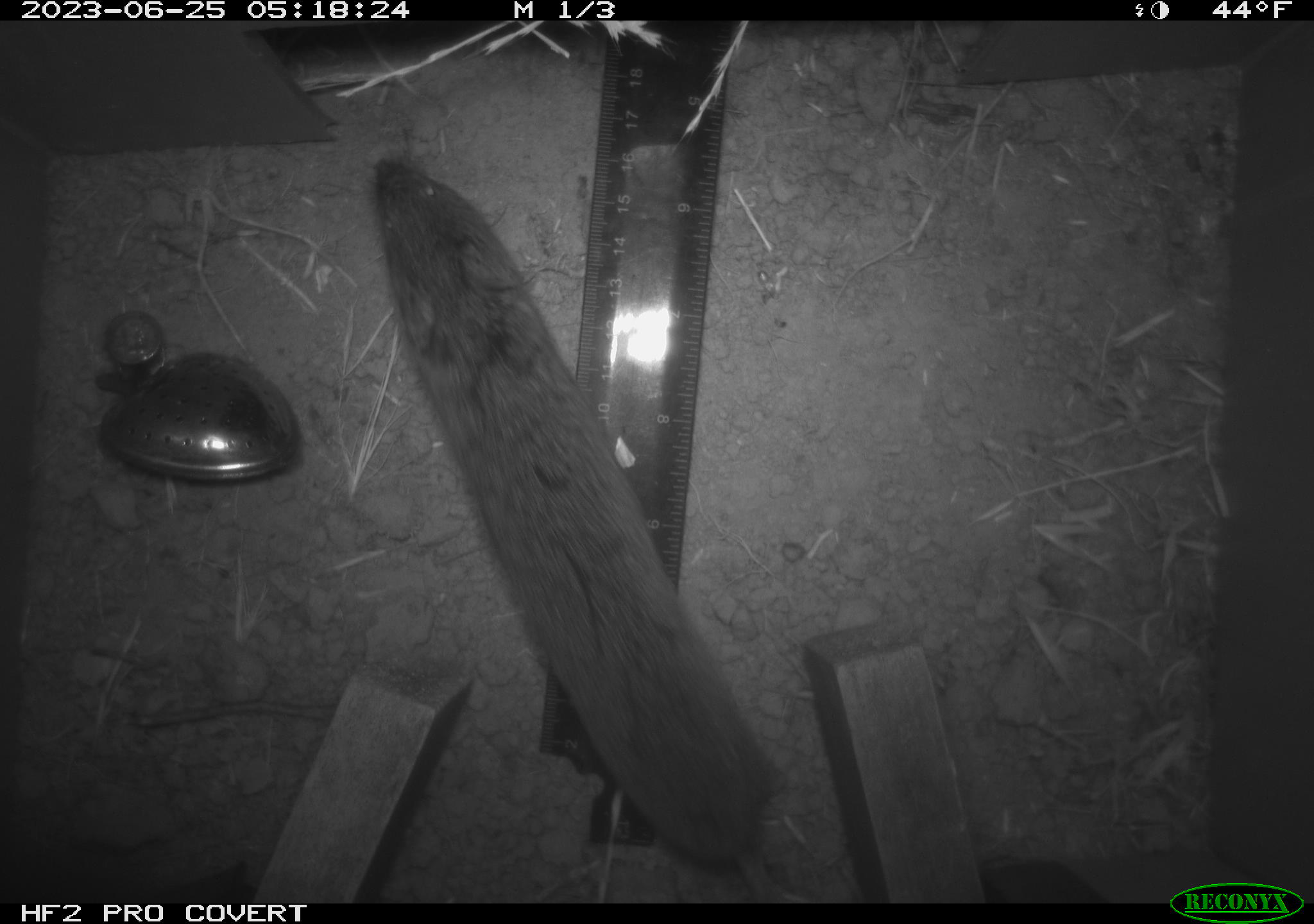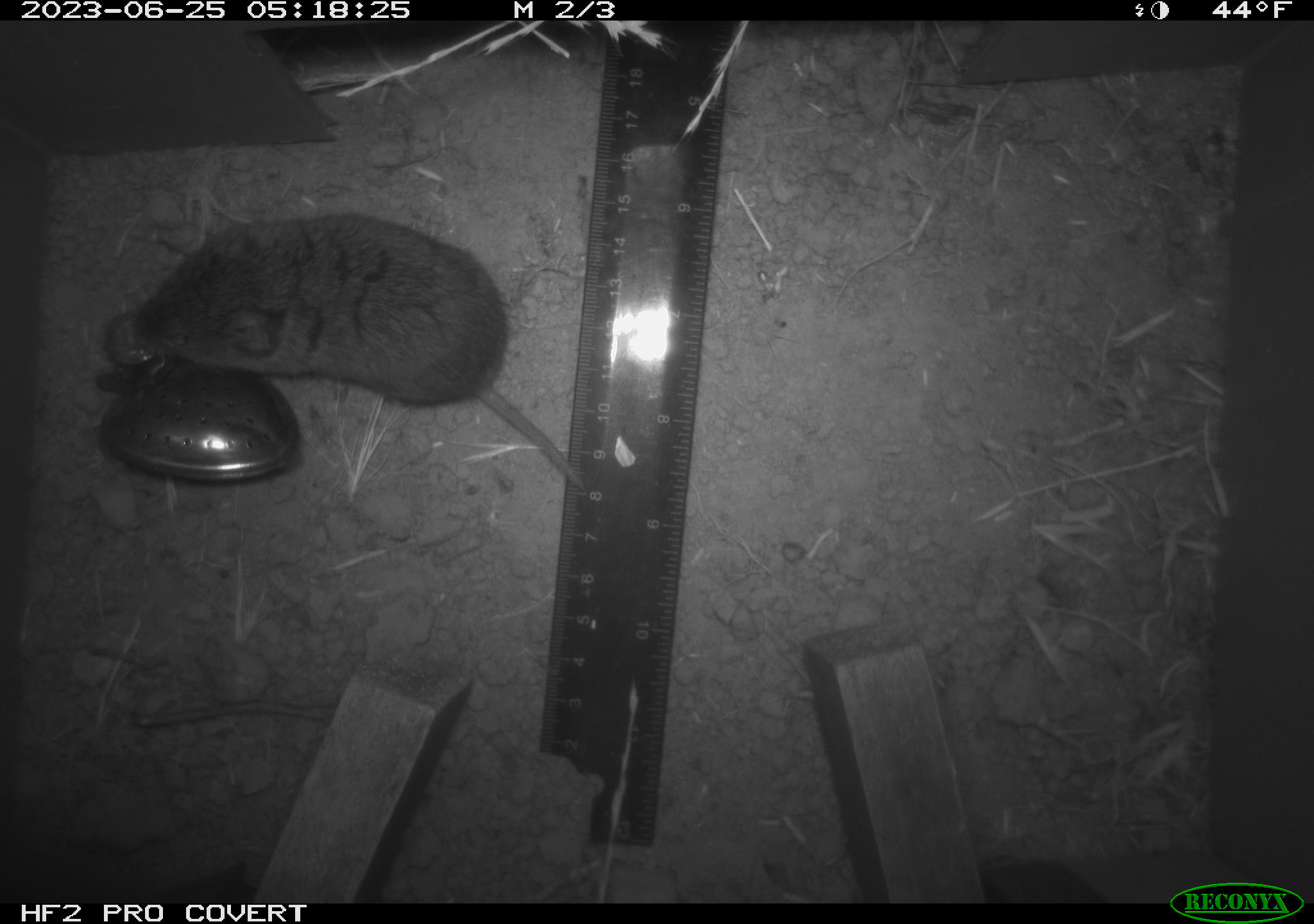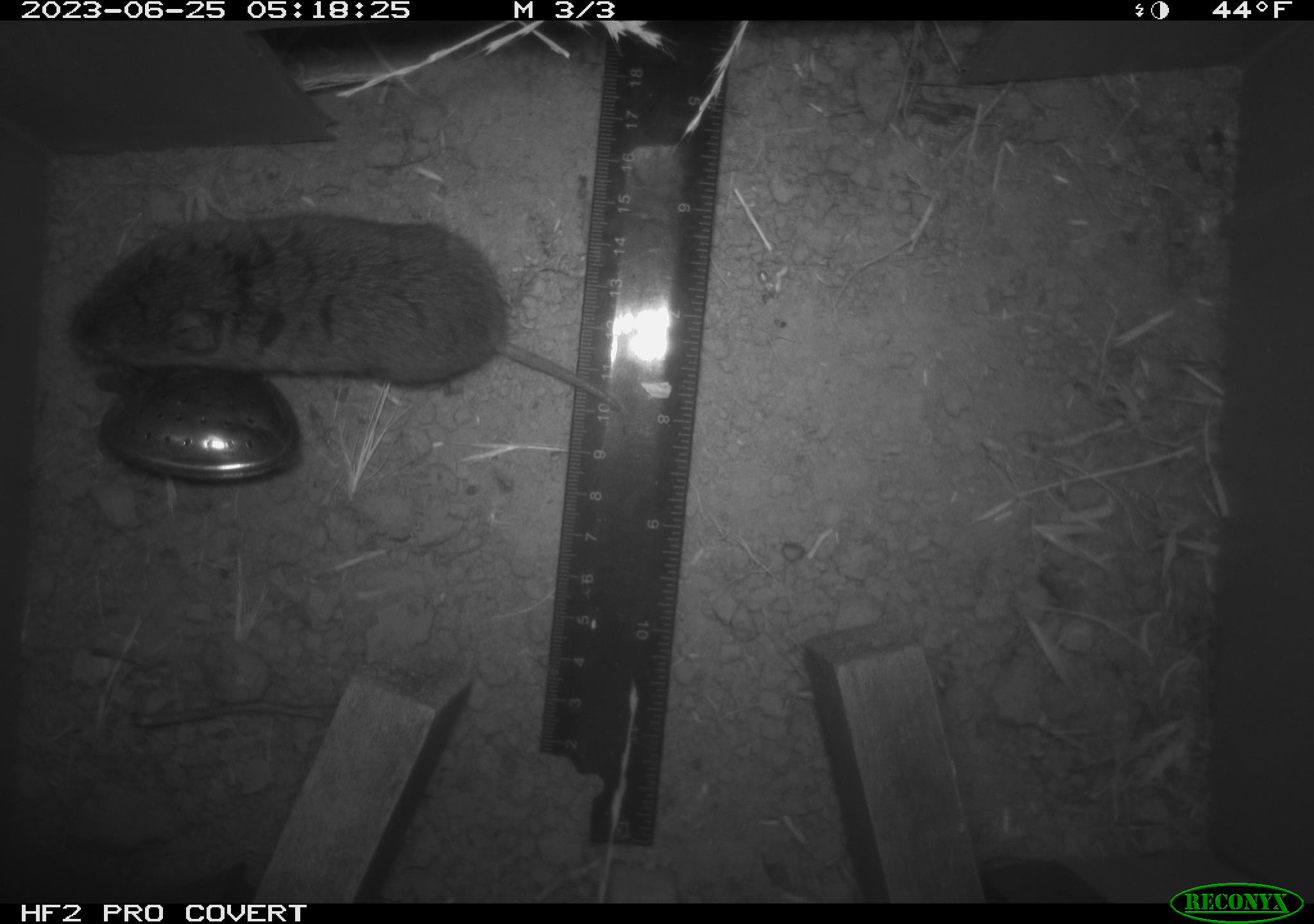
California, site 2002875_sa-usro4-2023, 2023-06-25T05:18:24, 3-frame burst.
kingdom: Animalia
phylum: Chordata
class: Mammalia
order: Rodentia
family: Cricetidae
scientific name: Arvicolinae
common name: voles, lemmings, and muskrats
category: arvicolinae subfamily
Arvicolinae subfamily (voles, lemmings, and muskrats) (Arvicolinae).